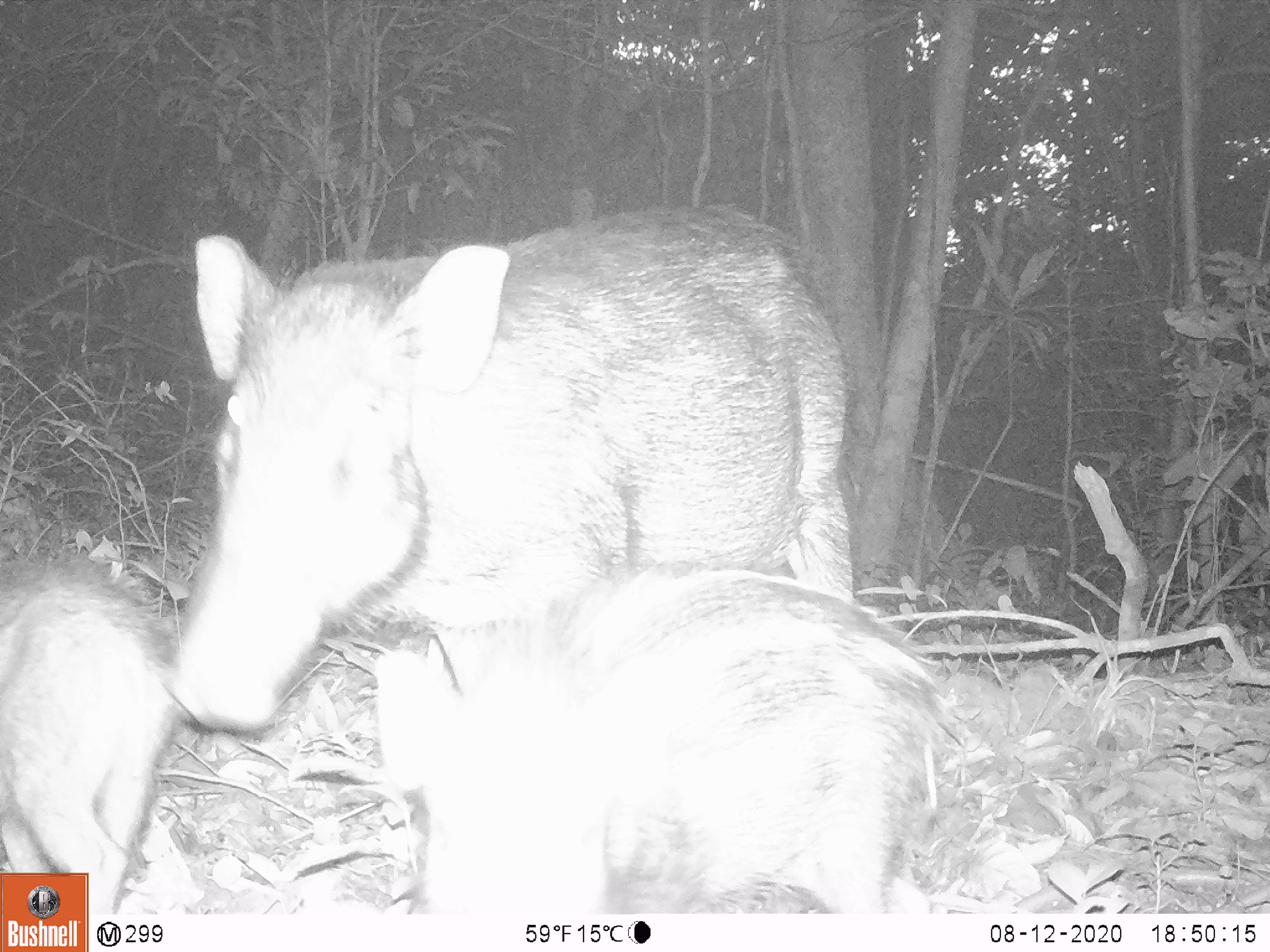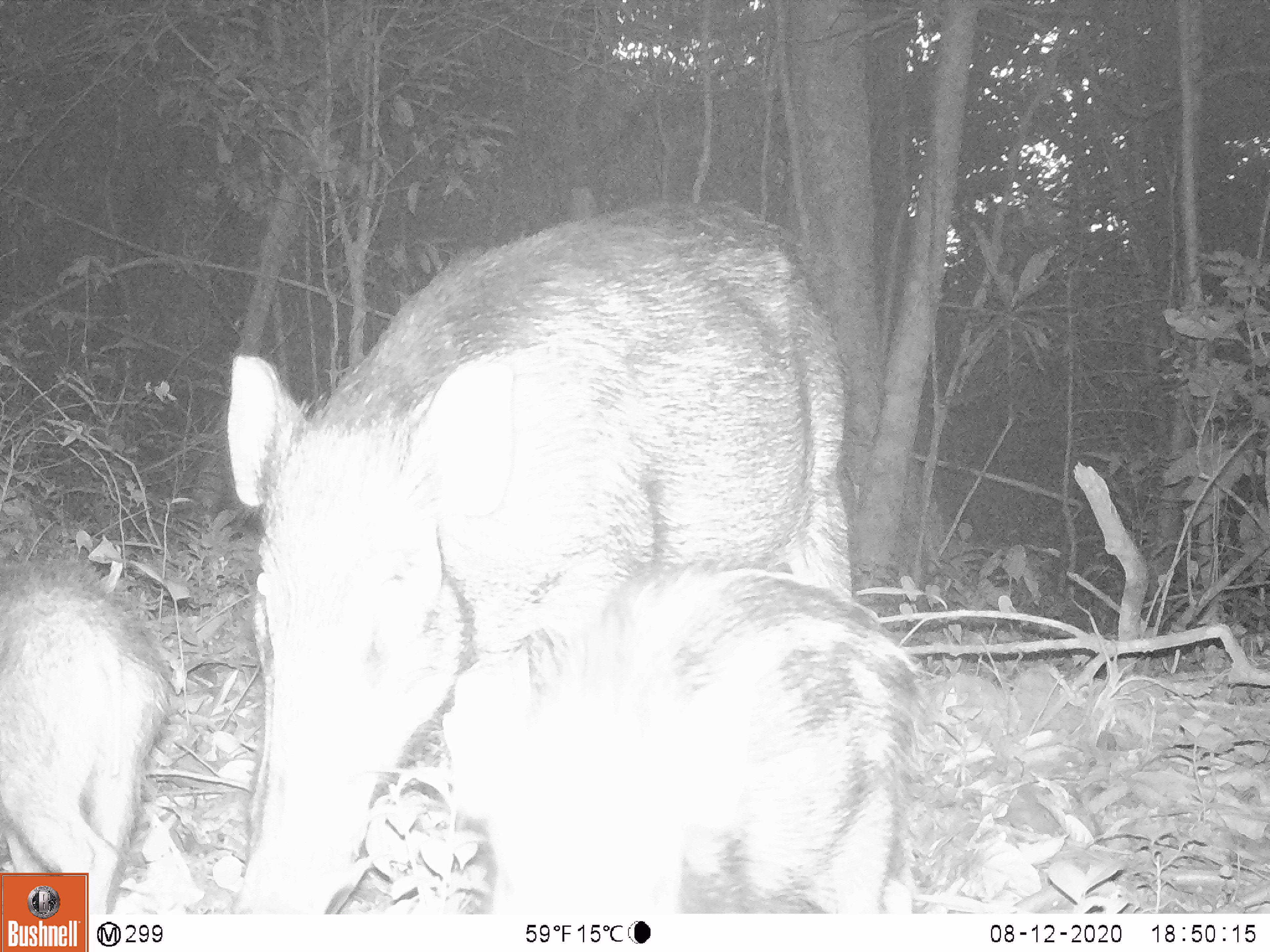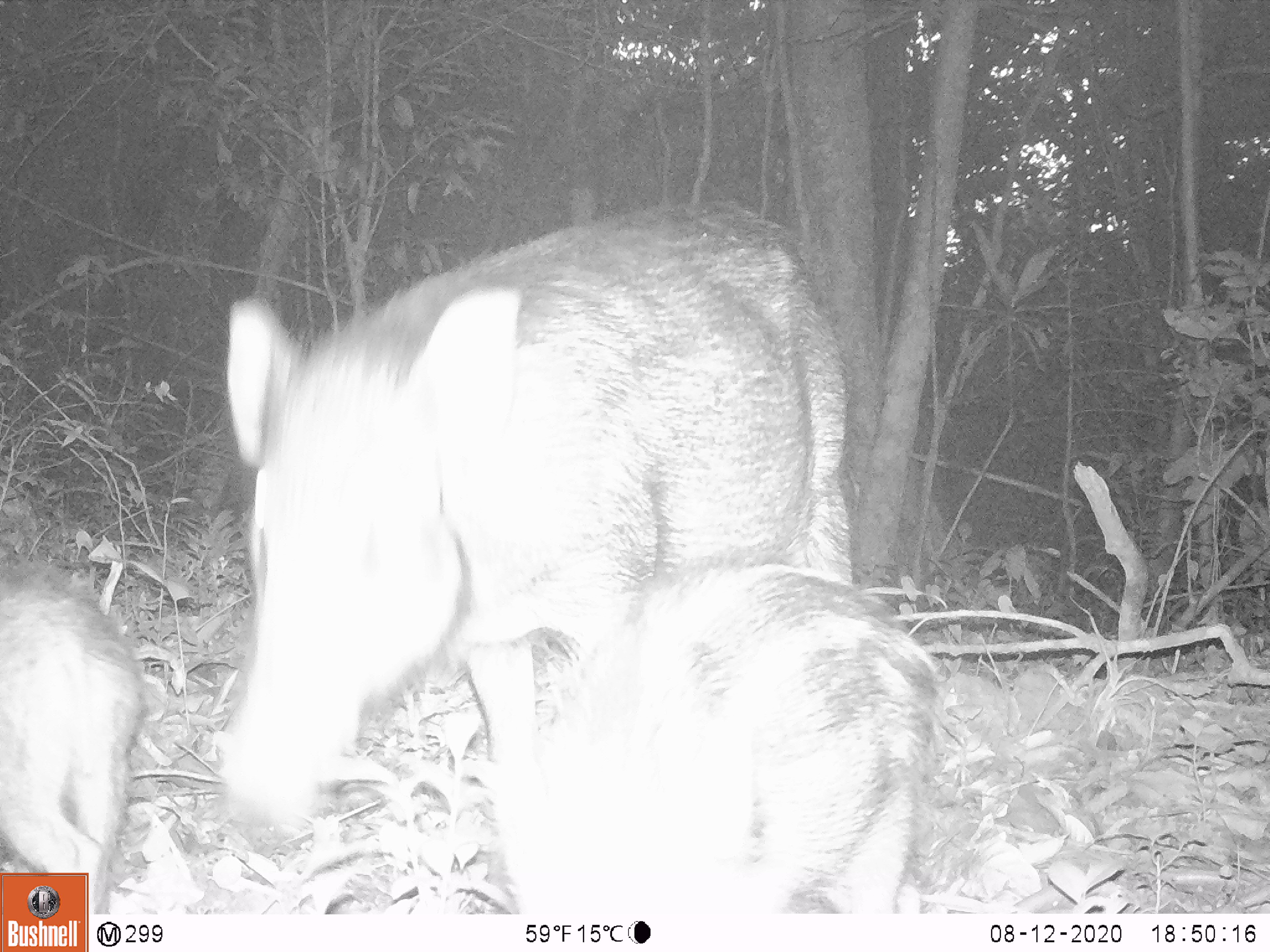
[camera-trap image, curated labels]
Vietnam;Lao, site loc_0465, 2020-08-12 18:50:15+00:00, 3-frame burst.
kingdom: Animalia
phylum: Chordata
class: Mammalia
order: Artiodactyla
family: Suidae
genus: Sus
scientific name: Sus scrofa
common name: eurasian wild pig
Eurasian wild pig (Sus scrofa). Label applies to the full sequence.